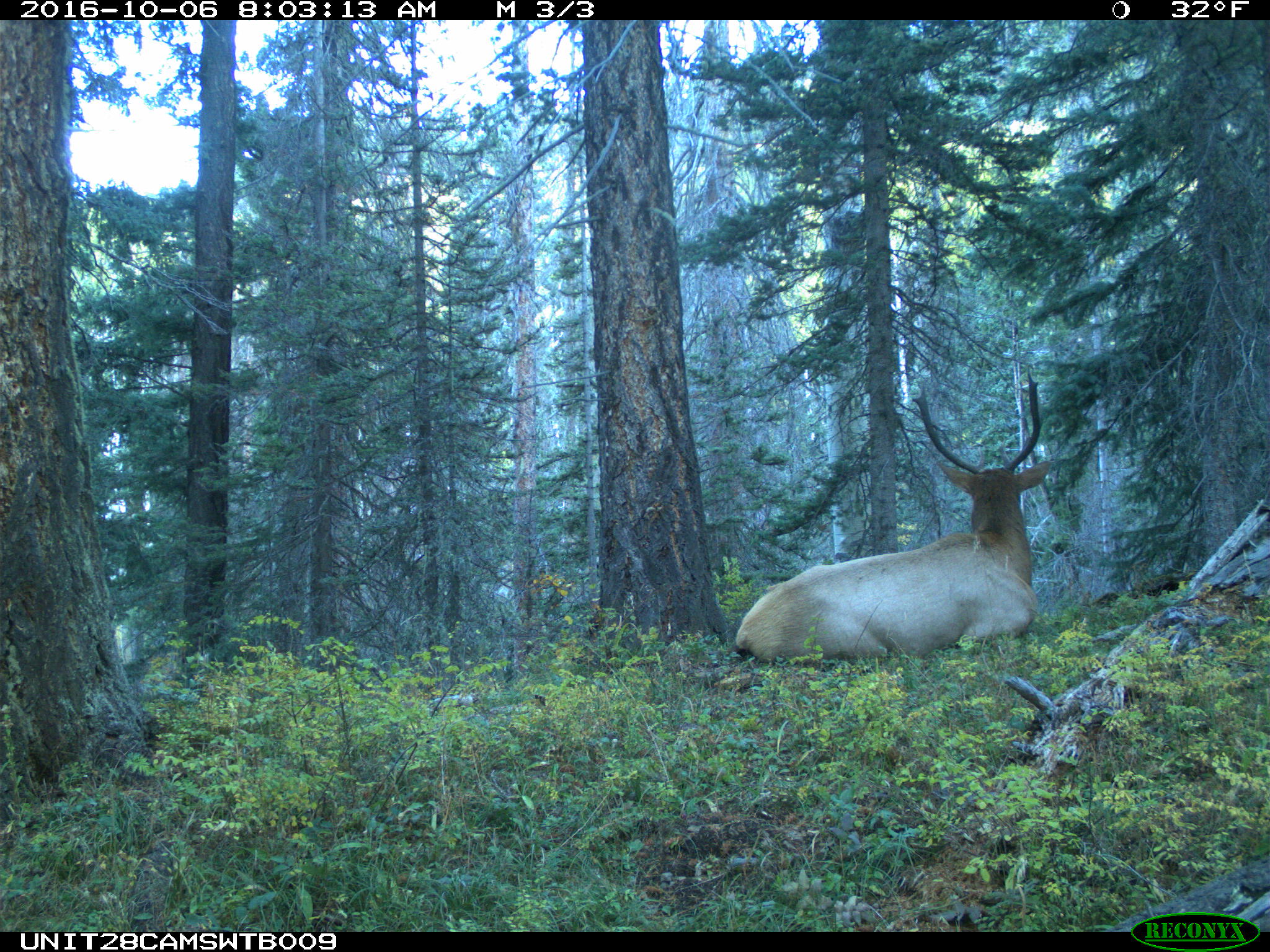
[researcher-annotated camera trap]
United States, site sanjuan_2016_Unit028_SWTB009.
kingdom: Animalia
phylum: Chordata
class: Mammalia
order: Artiodactyla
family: Cervidae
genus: Cervus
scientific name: Cervus elaphus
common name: red deer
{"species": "Cervus elaphus (red deer)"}